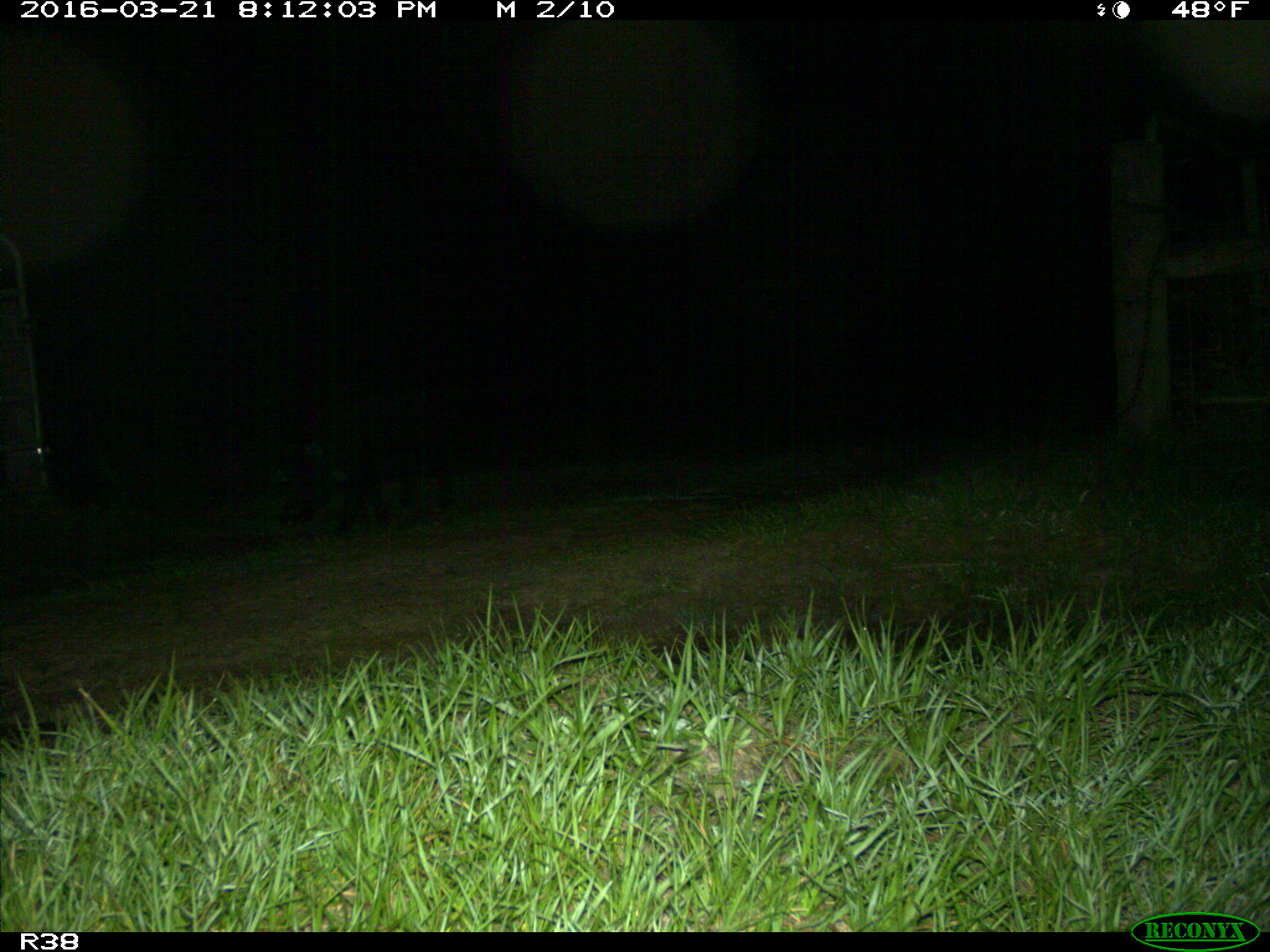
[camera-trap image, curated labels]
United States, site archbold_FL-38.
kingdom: Animalia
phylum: Chordata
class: Mammalia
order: Artiodactyla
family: Suidae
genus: Sus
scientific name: Sus scrofa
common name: wild boar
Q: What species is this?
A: Sus scrofa (wild boar).